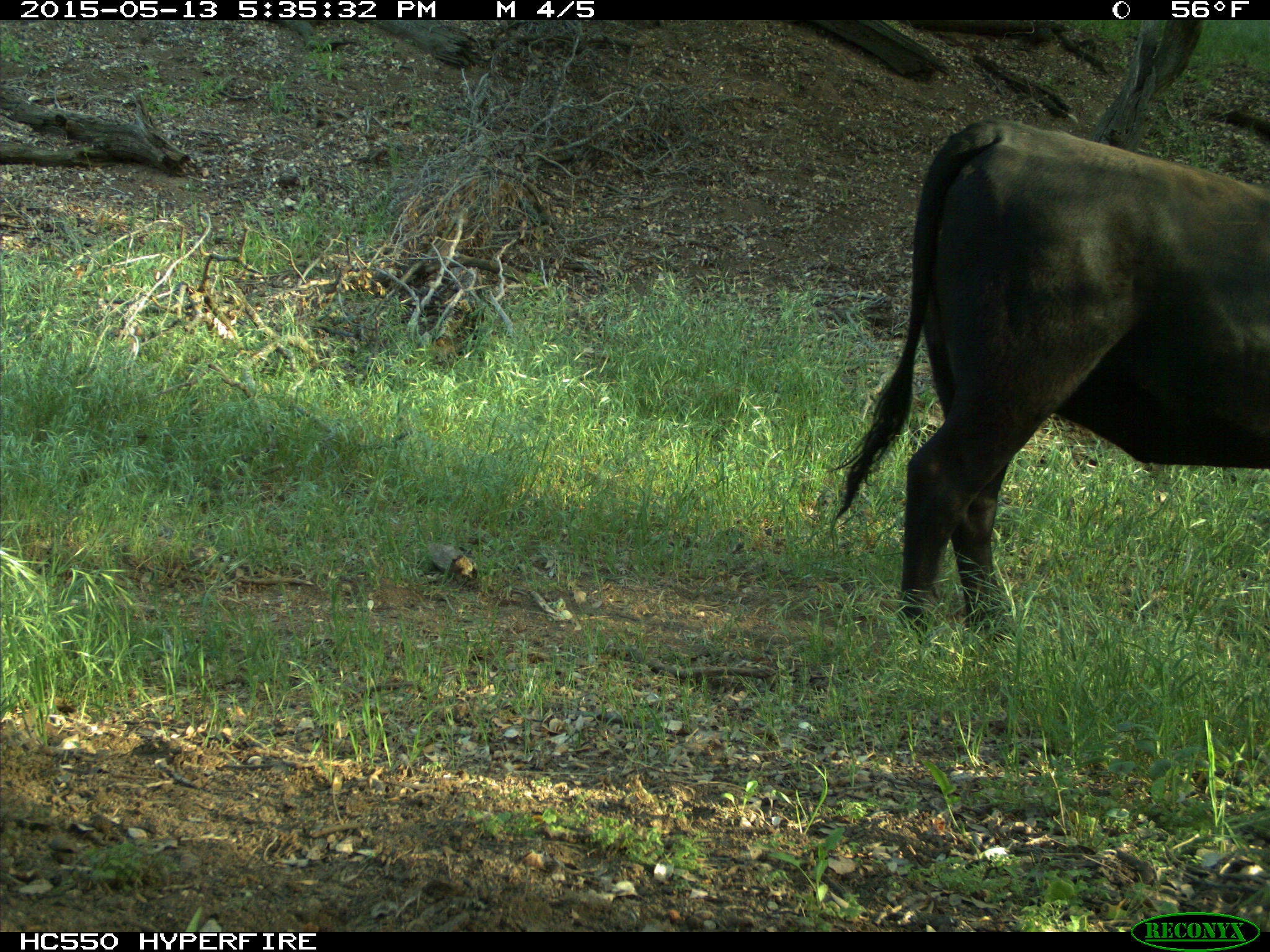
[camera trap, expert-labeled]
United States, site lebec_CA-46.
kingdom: Animalia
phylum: Chordata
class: Mammalia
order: Artiodactyla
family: Bovidae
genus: Bos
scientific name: Bos taurus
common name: domestic cow